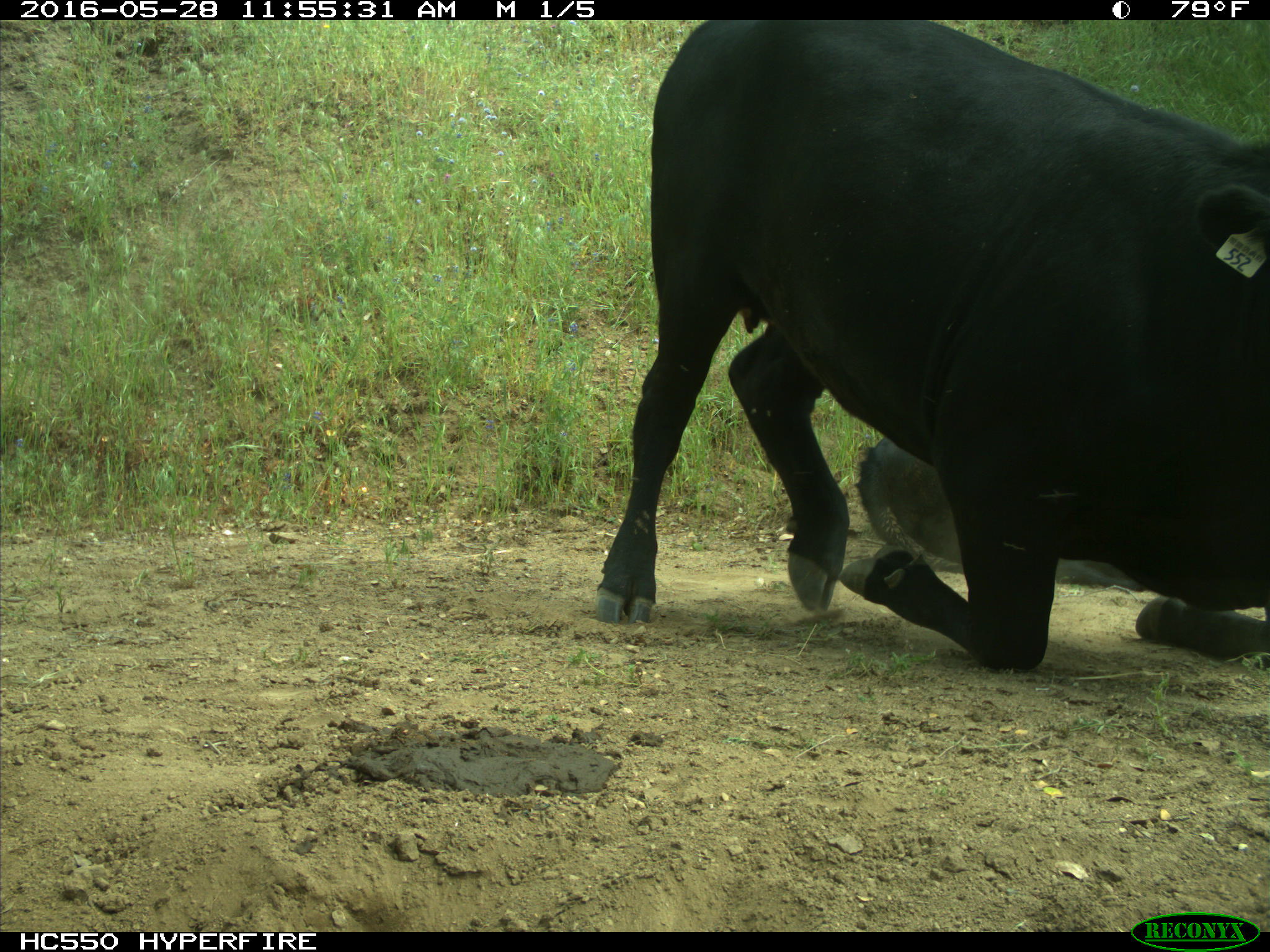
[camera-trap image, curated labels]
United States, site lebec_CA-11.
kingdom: Animalia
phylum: Chordata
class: Mammalia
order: Artiodactyla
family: Bovidae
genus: Bos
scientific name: Bos taurus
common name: domestic cow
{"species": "Bos taurus (domestic cow)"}